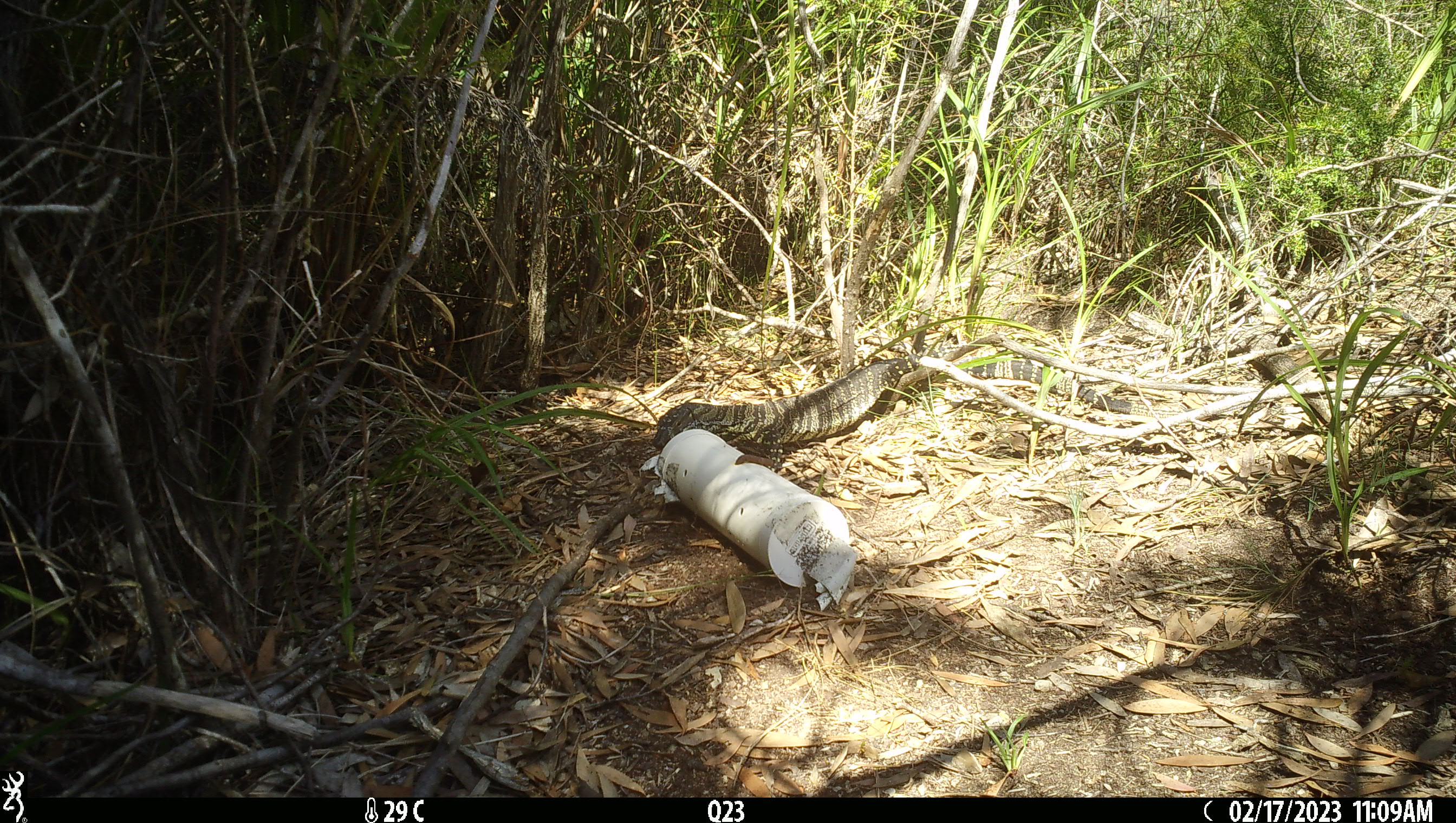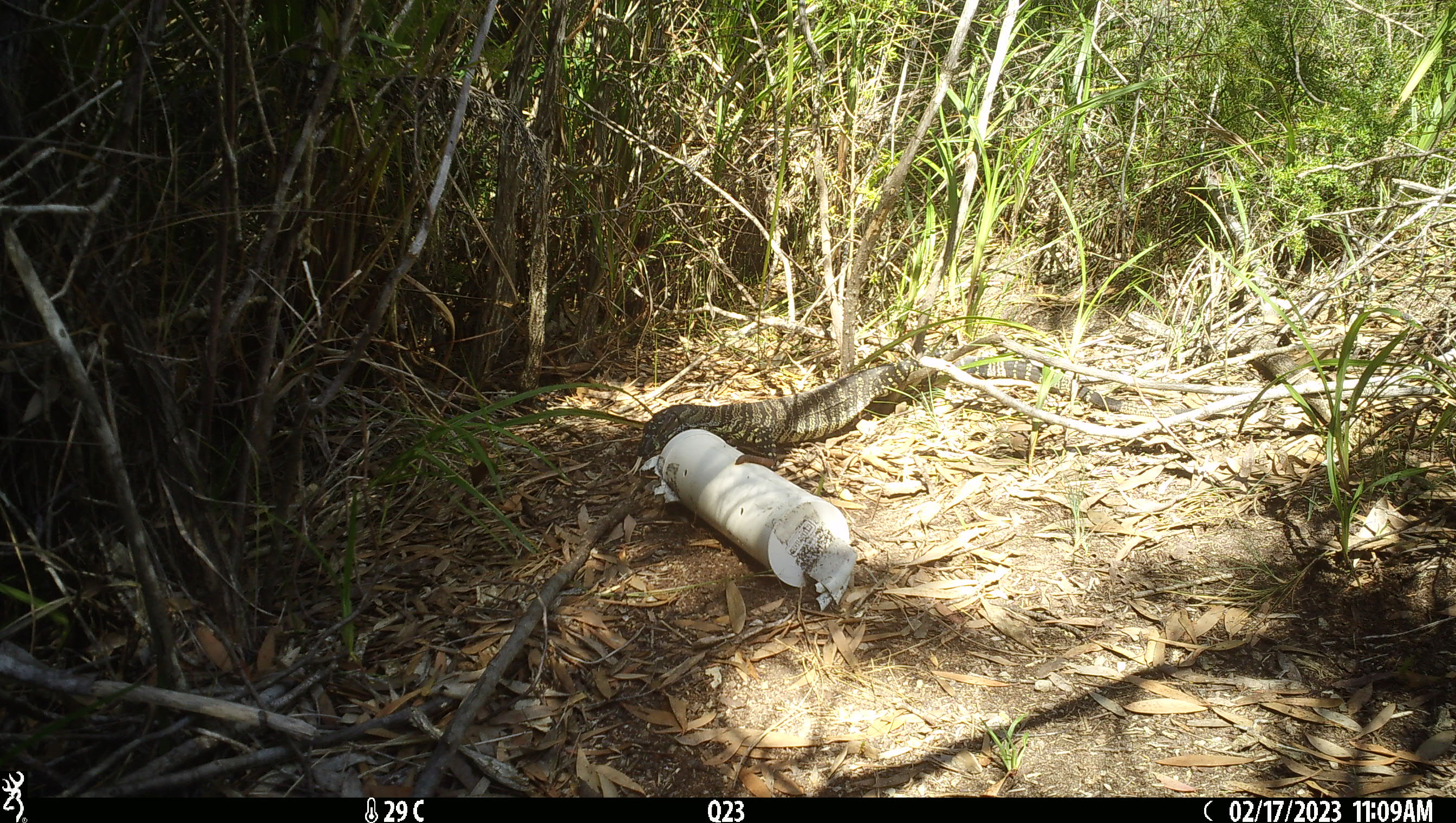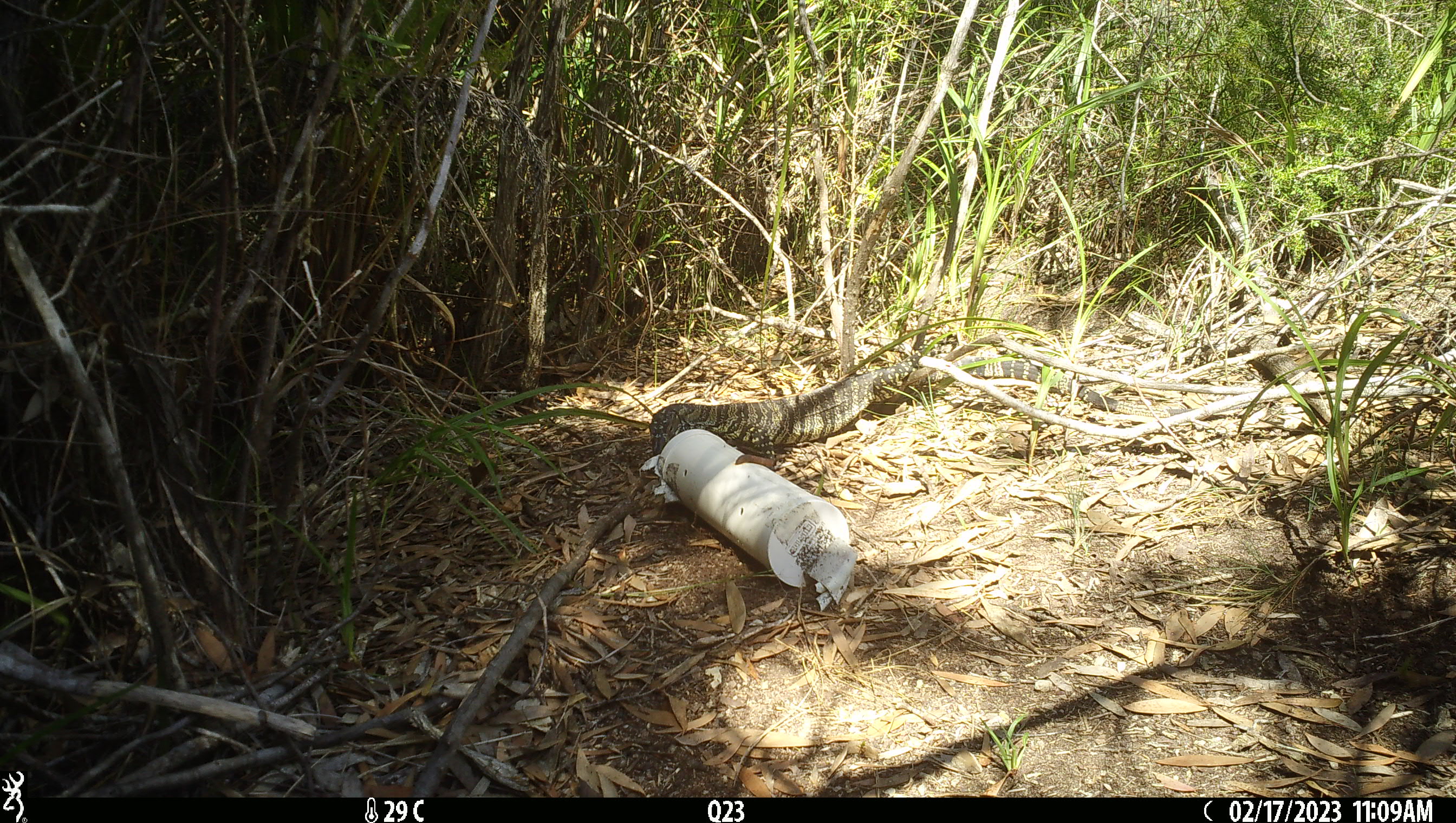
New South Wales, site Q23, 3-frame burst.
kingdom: Animalia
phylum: Chordata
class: Reptilia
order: Squamata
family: Varanidae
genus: Varanus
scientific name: Varanus varius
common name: lace monitor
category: goanna